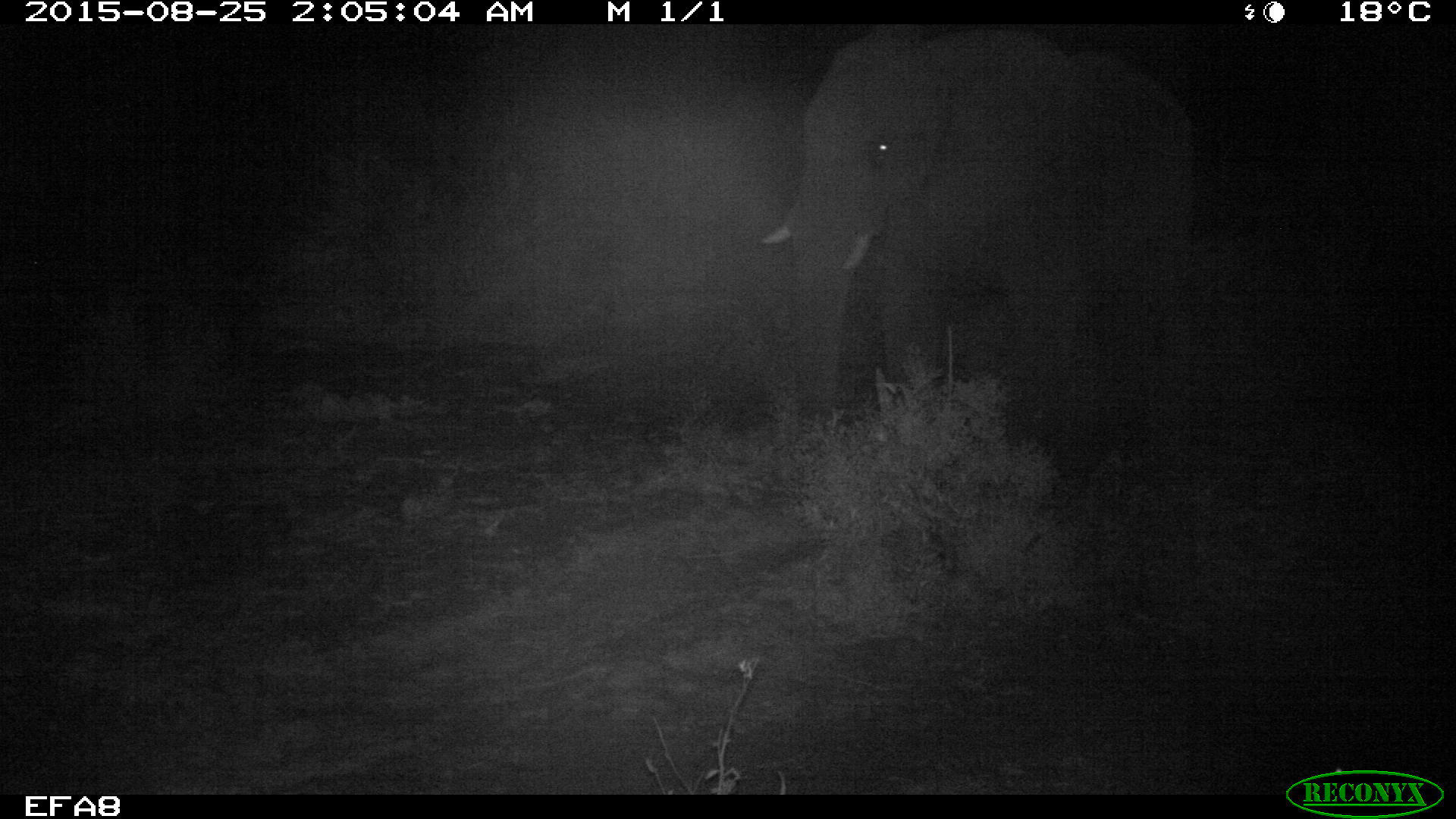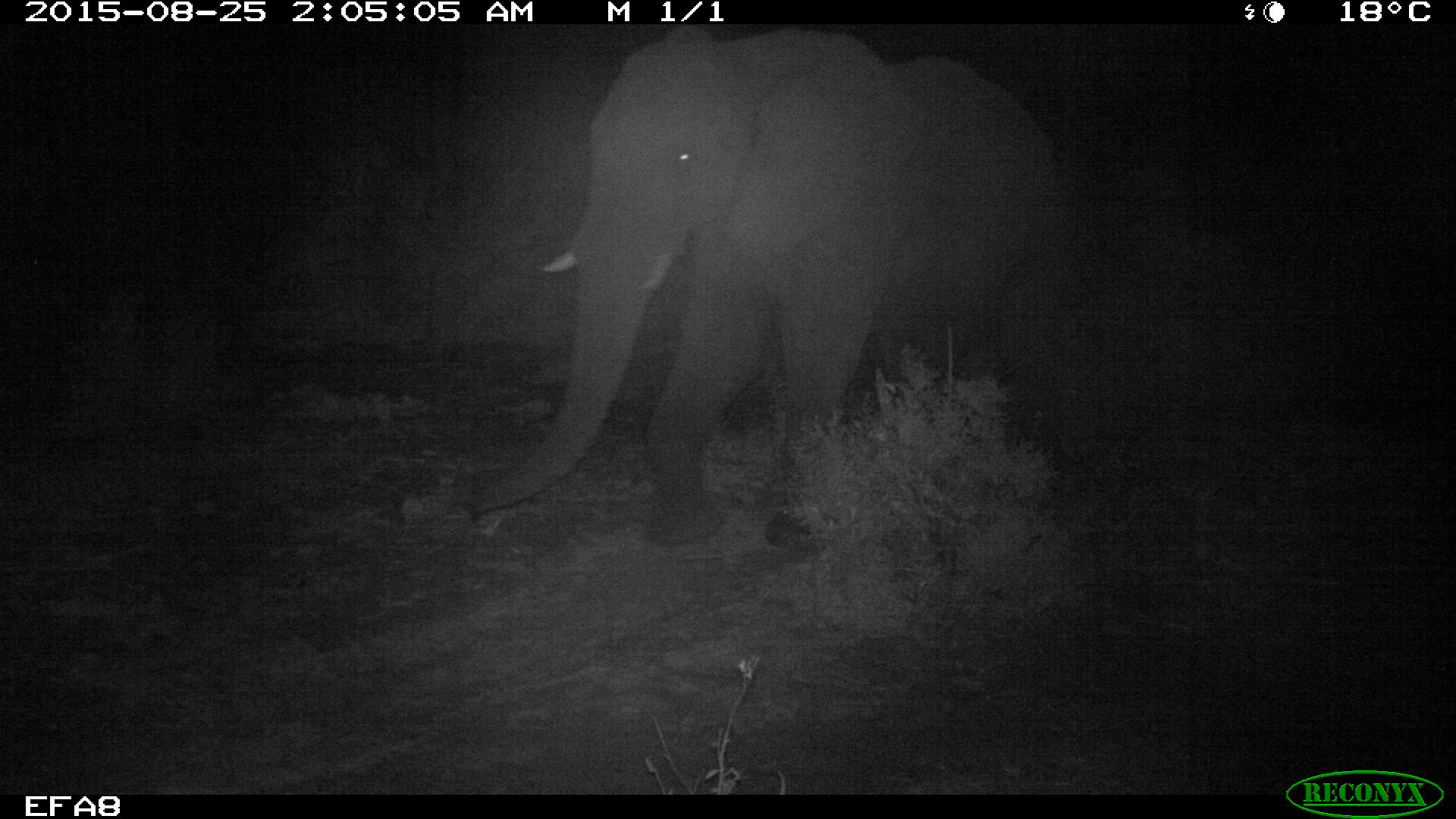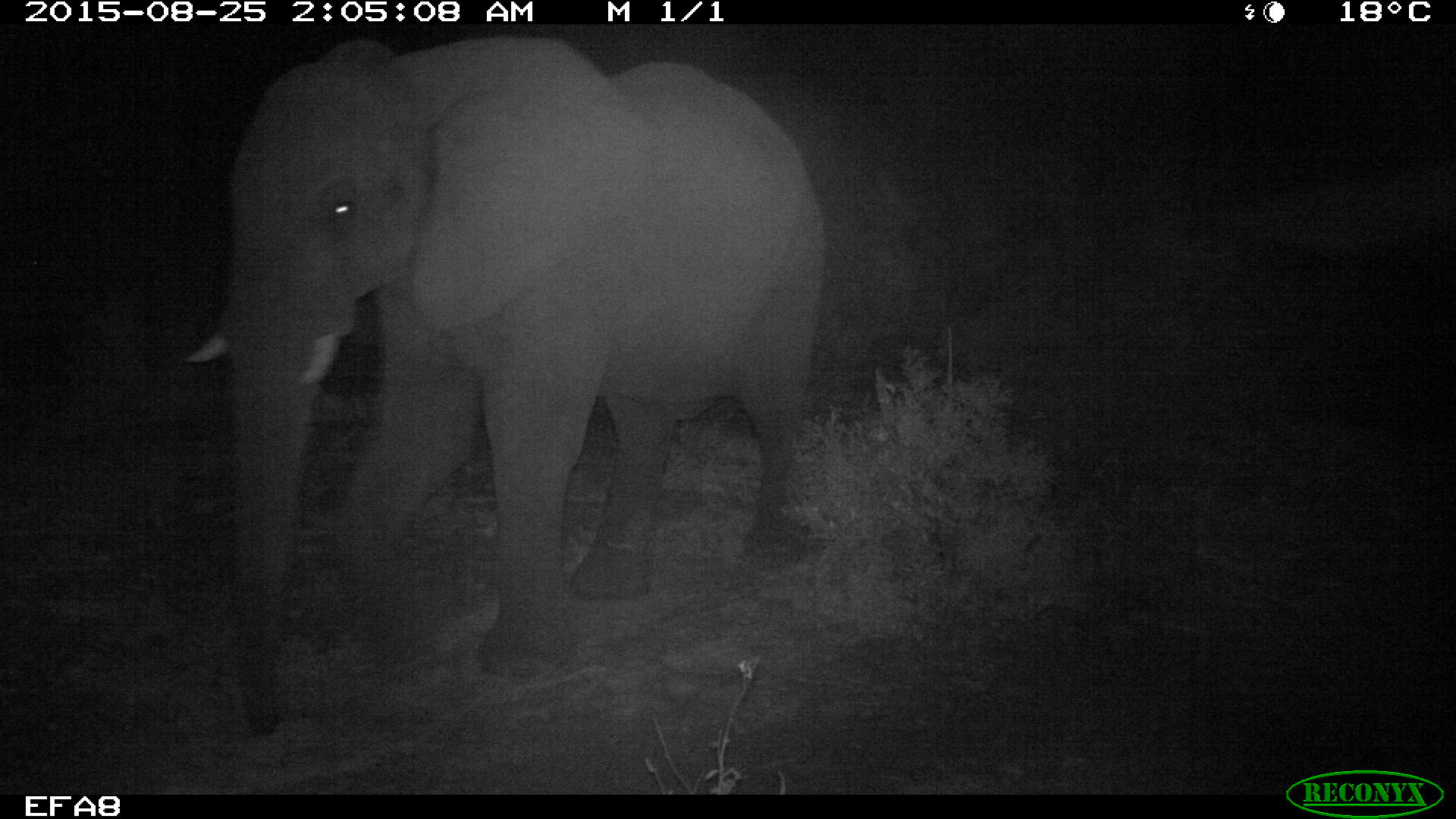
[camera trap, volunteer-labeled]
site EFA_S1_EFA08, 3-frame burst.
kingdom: Animalia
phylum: Chordata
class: Mammalia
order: Proboscidea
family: Elephantidae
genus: Loxodonta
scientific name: Loxodonta africana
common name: african bush elephant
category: elephant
Elephant (african bush elephant) (Loxodonta africana), count 1. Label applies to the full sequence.